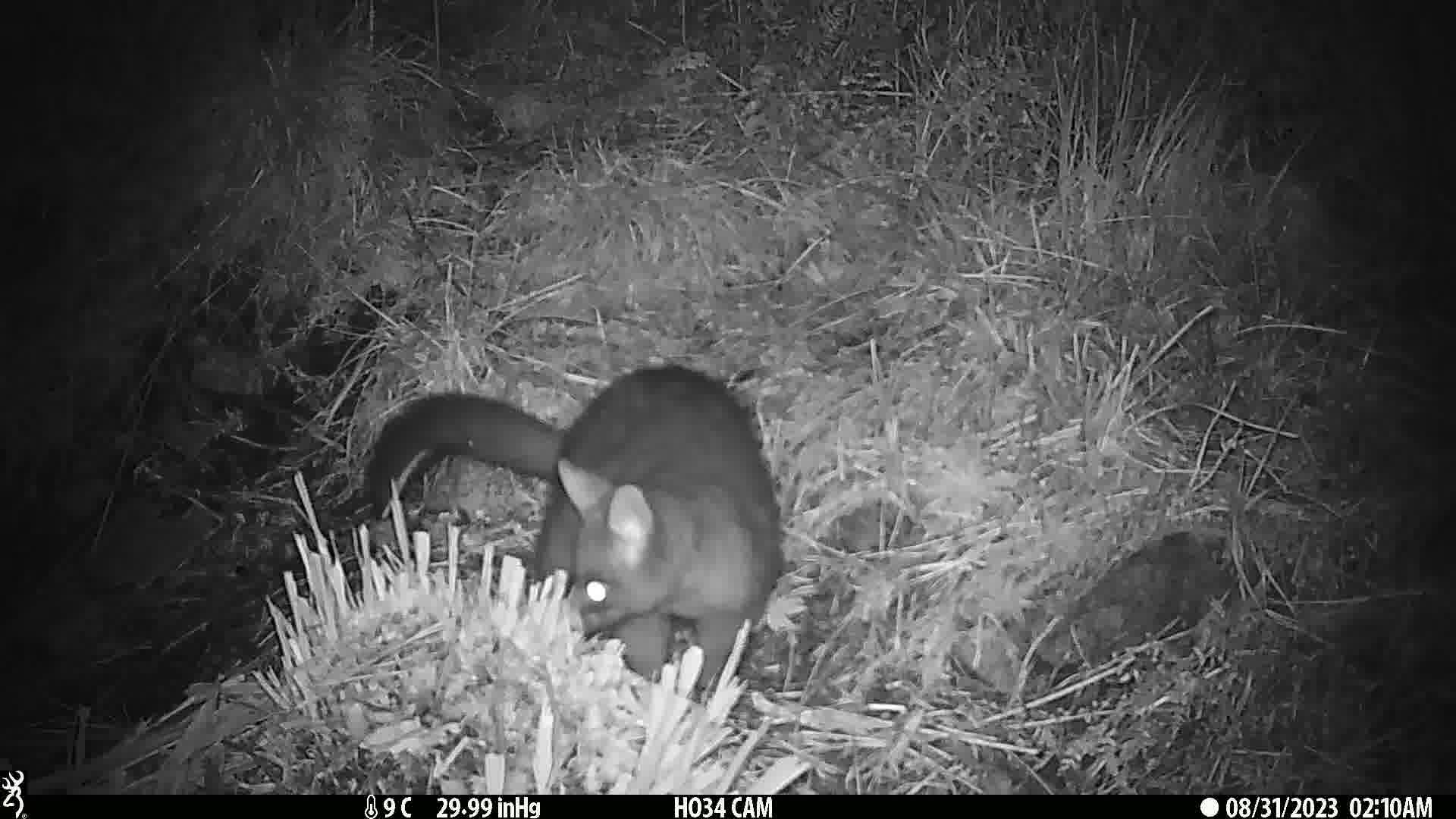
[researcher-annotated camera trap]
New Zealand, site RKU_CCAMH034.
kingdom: Animalia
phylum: Chordata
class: Mammalia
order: Diprotodontia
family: Phalangeridae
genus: Trichosurus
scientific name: Trichosurus vulpecula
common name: common brushtail possum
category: possum